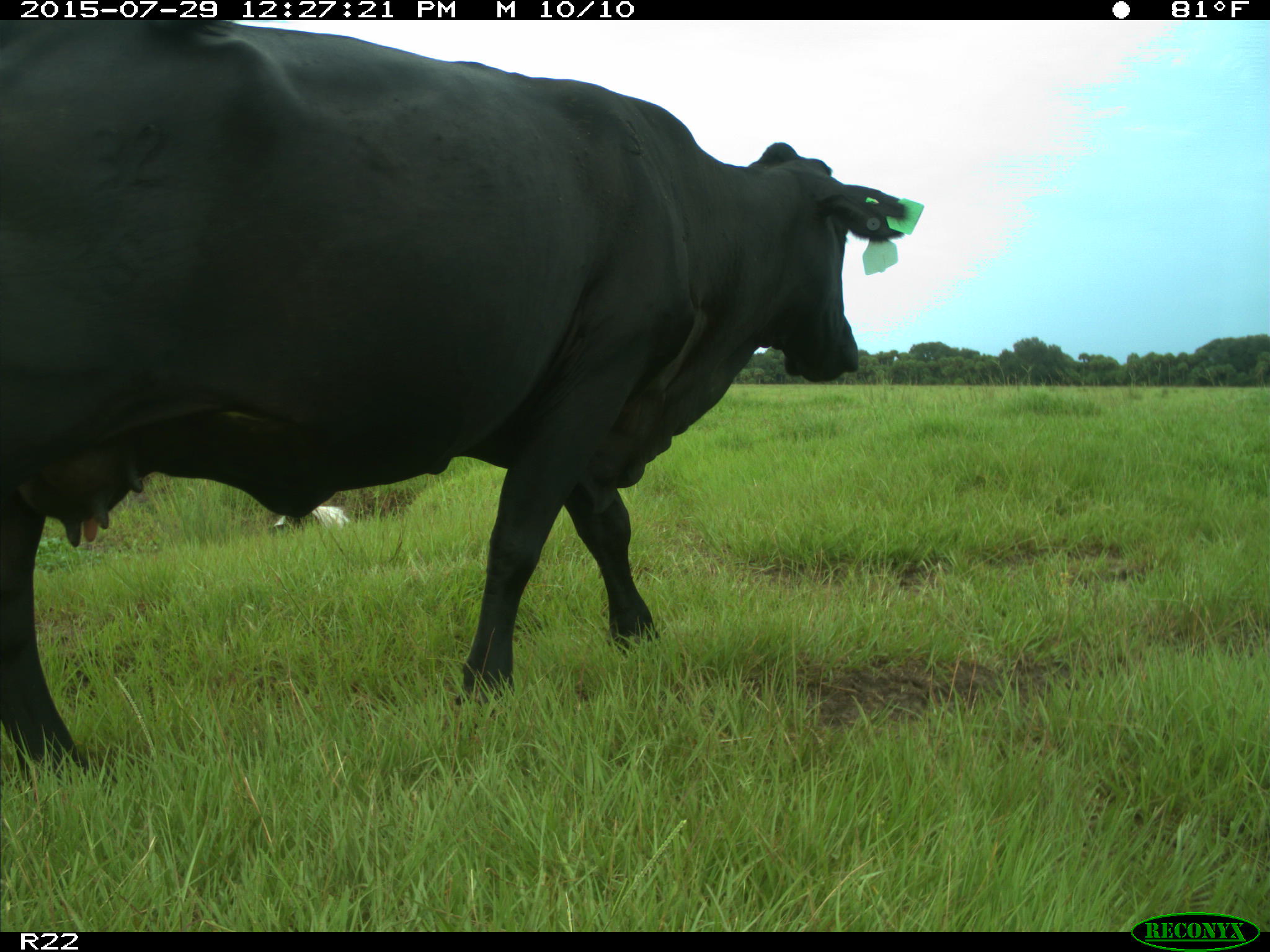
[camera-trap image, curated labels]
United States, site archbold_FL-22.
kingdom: Animalia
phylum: Chordata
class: Mammalia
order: Artiodactyla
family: Bovidae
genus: Bos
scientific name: Bos taurus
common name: domestic cow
Bos taurus (domestic cow).